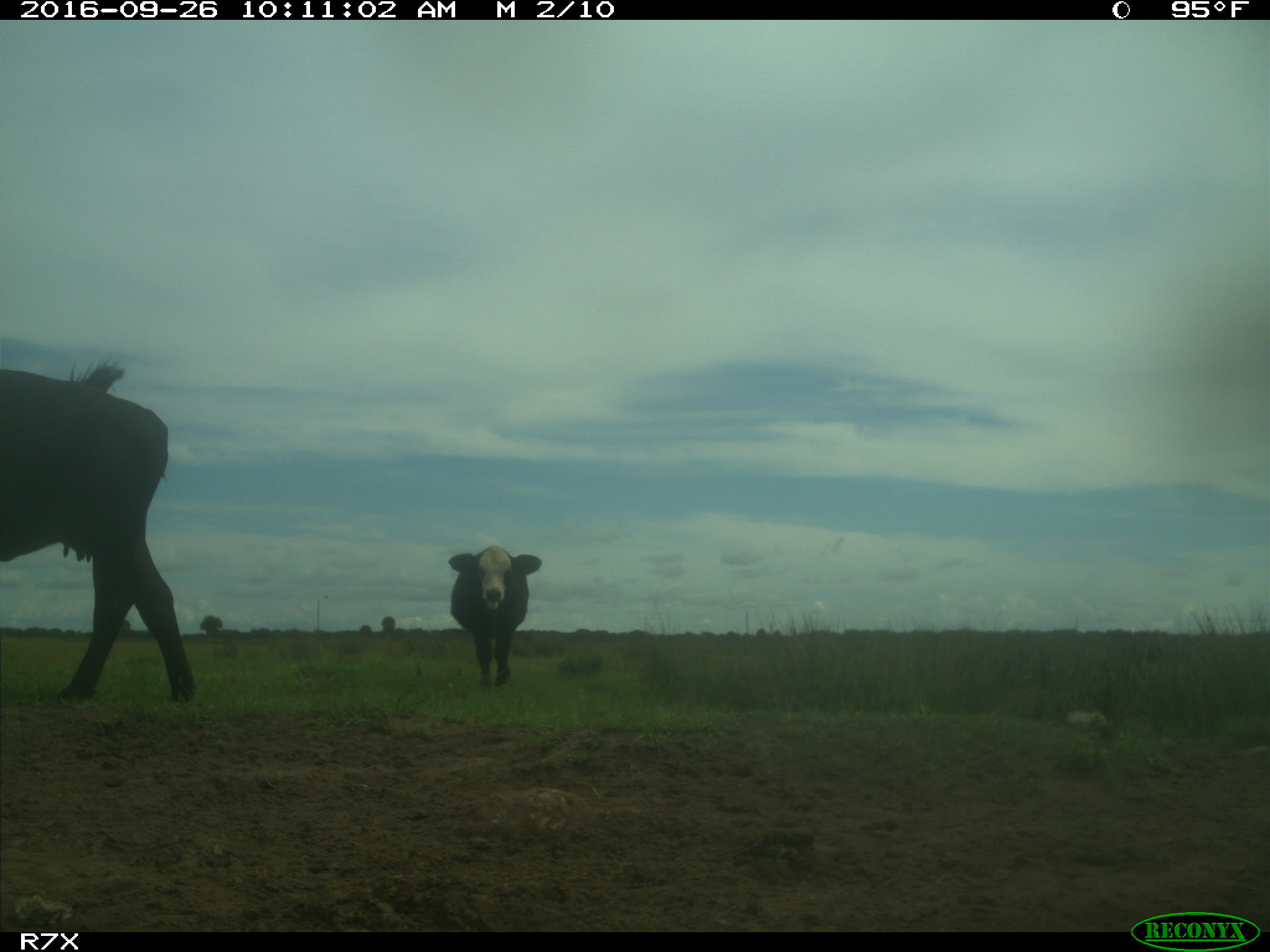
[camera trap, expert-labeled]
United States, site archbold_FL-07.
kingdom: Animalia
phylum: Chordata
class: Mammalia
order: Artiodactyla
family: Bovidae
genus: Bos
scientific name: Bos taurus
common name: domestic cow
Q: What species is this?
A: Bos taurus (domestic cow).